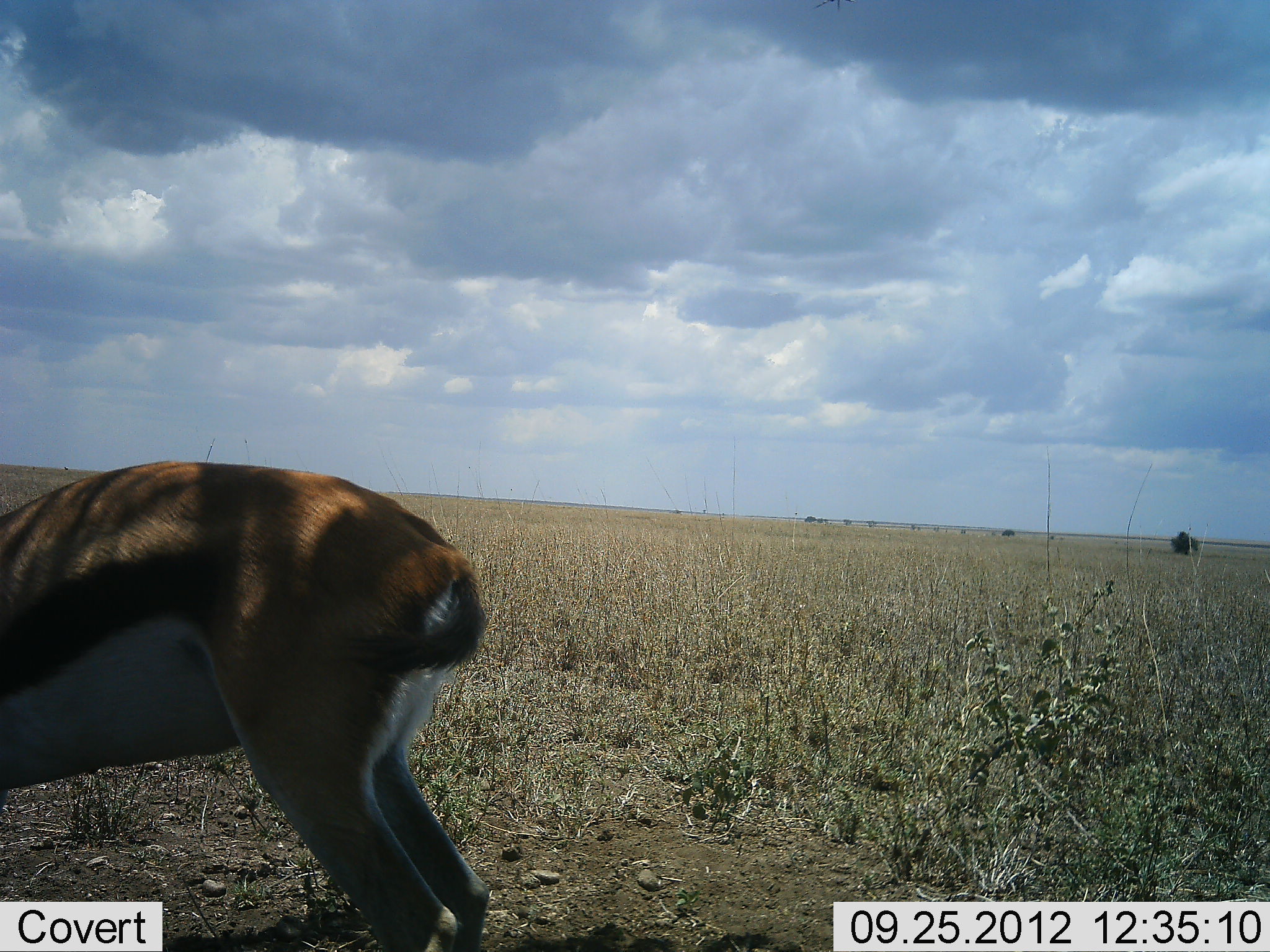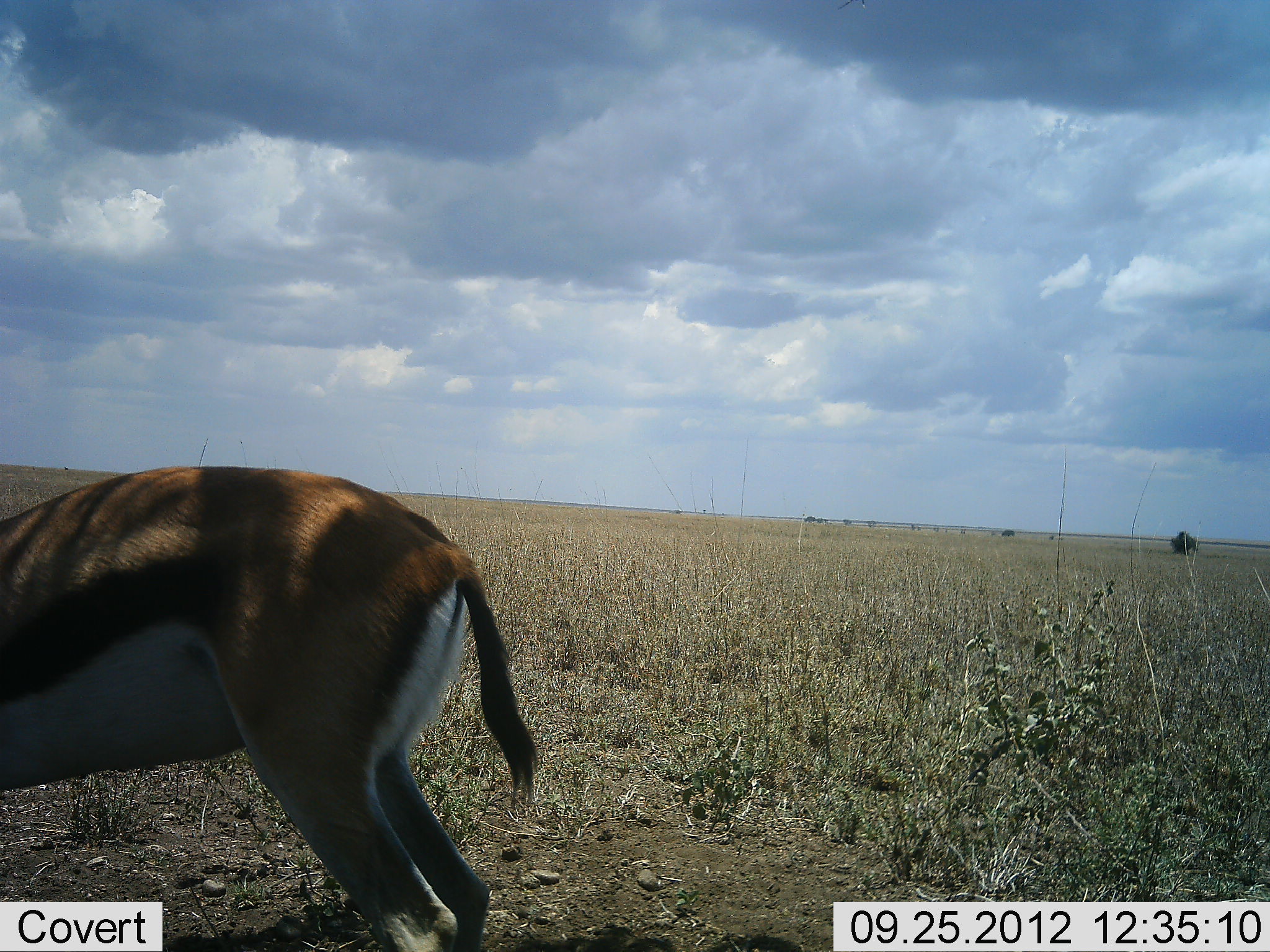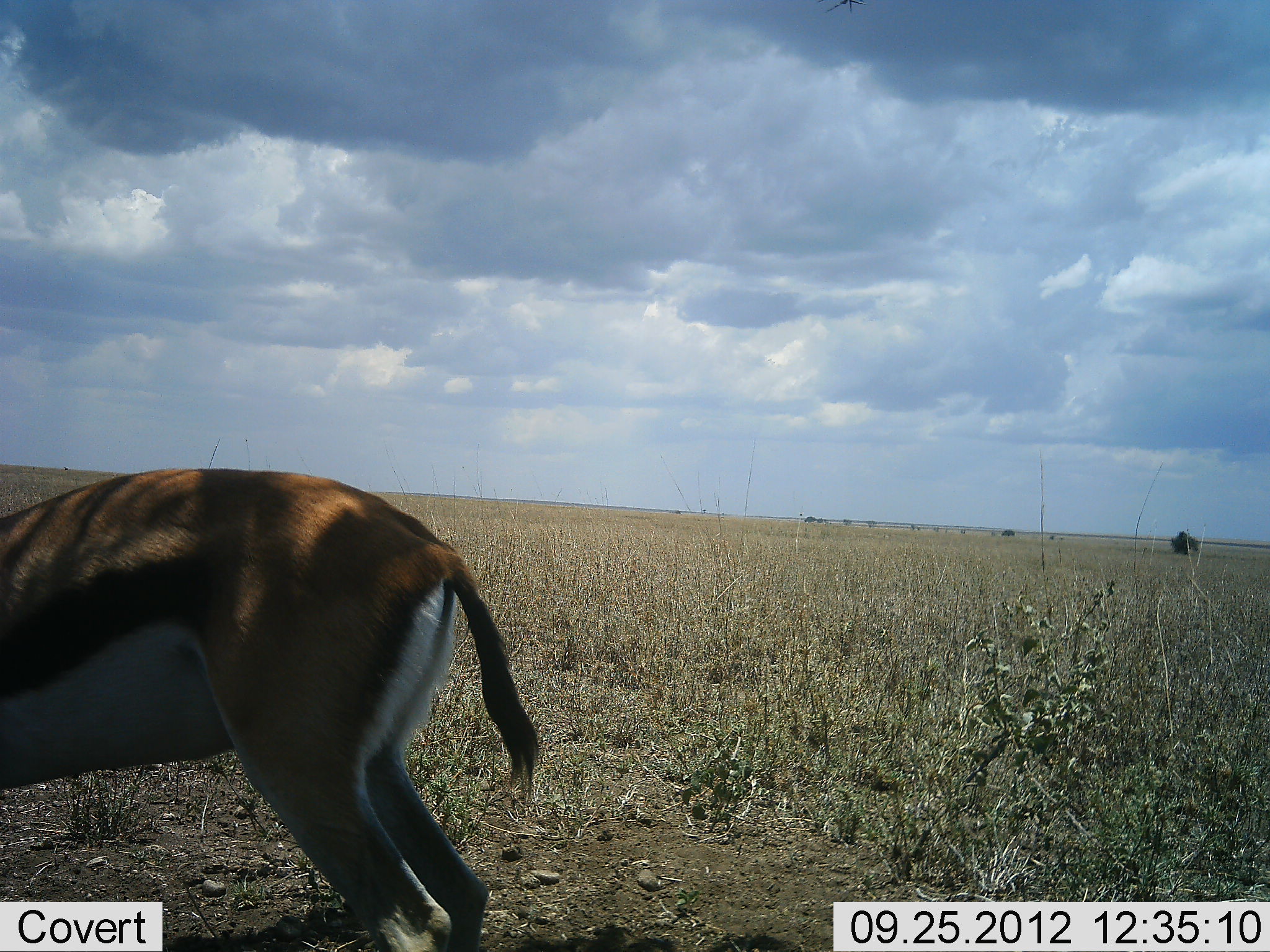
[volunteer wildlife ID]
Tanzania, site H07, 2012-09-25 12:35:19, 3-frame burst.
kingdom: Animalia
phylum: Chordata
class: Mammalia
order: Artiodactyla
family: Bovidae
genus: Eudorcas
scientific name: Eudorcas thomsonii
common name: thomson's gazelle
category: gazellethomsons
Gazellethomsons (thomson's gazelle) (Eudorcas thomsonii), count 1. Behavior (volunteer vote fractions): standing 100%, resting 0%, moving 0%, interacting 0%. Young present (vote fraction): 0%. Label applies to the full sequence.